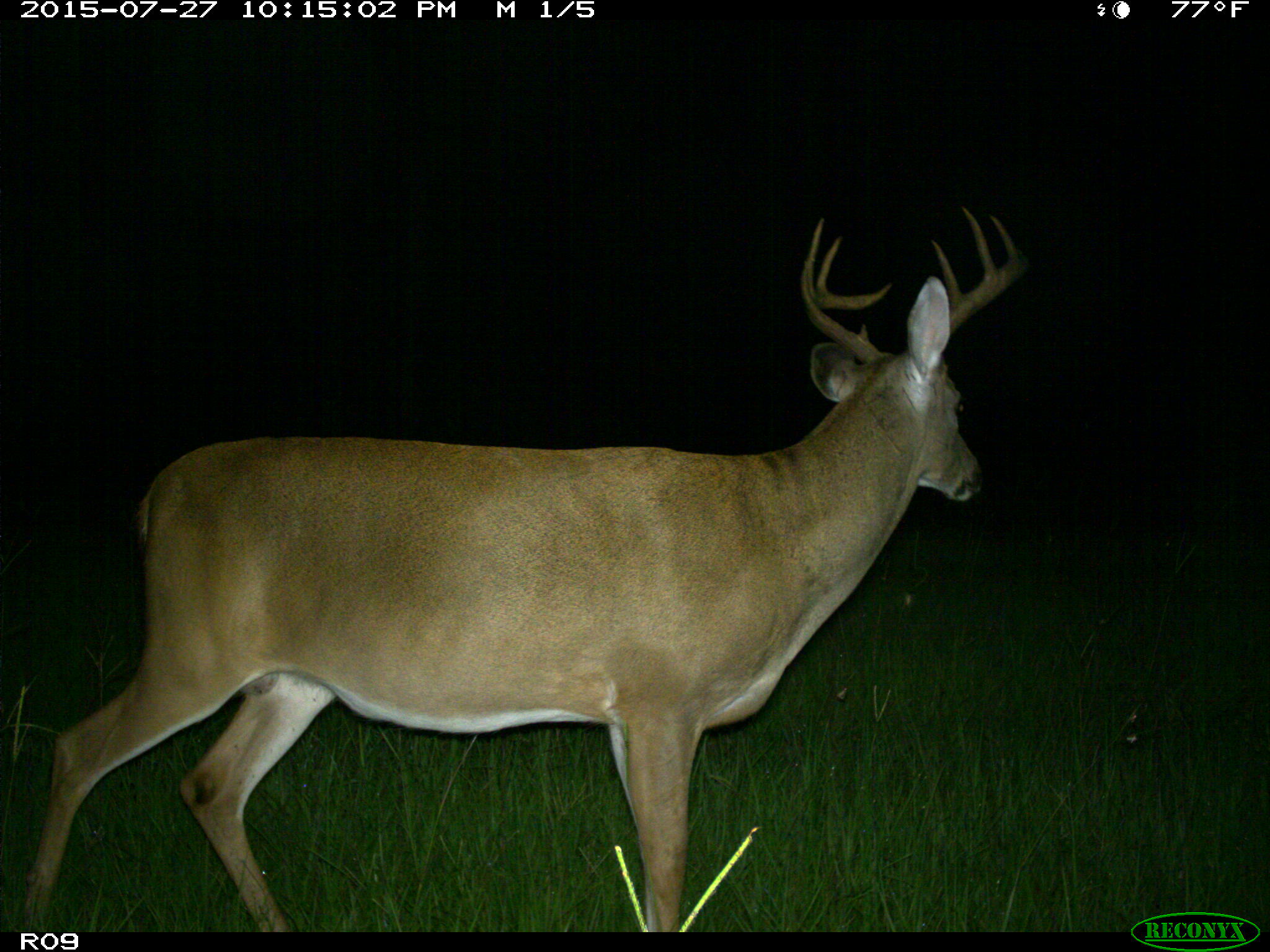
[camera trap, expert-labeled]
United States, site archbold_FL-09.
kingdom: Animalia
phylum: Chordata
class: Mammalia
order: Artiodactyla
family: Cervidae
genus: Odocoileus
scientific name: Odocoileus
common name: deer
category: unidentified deer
Unidentified deer (deer) (Odocoileus).